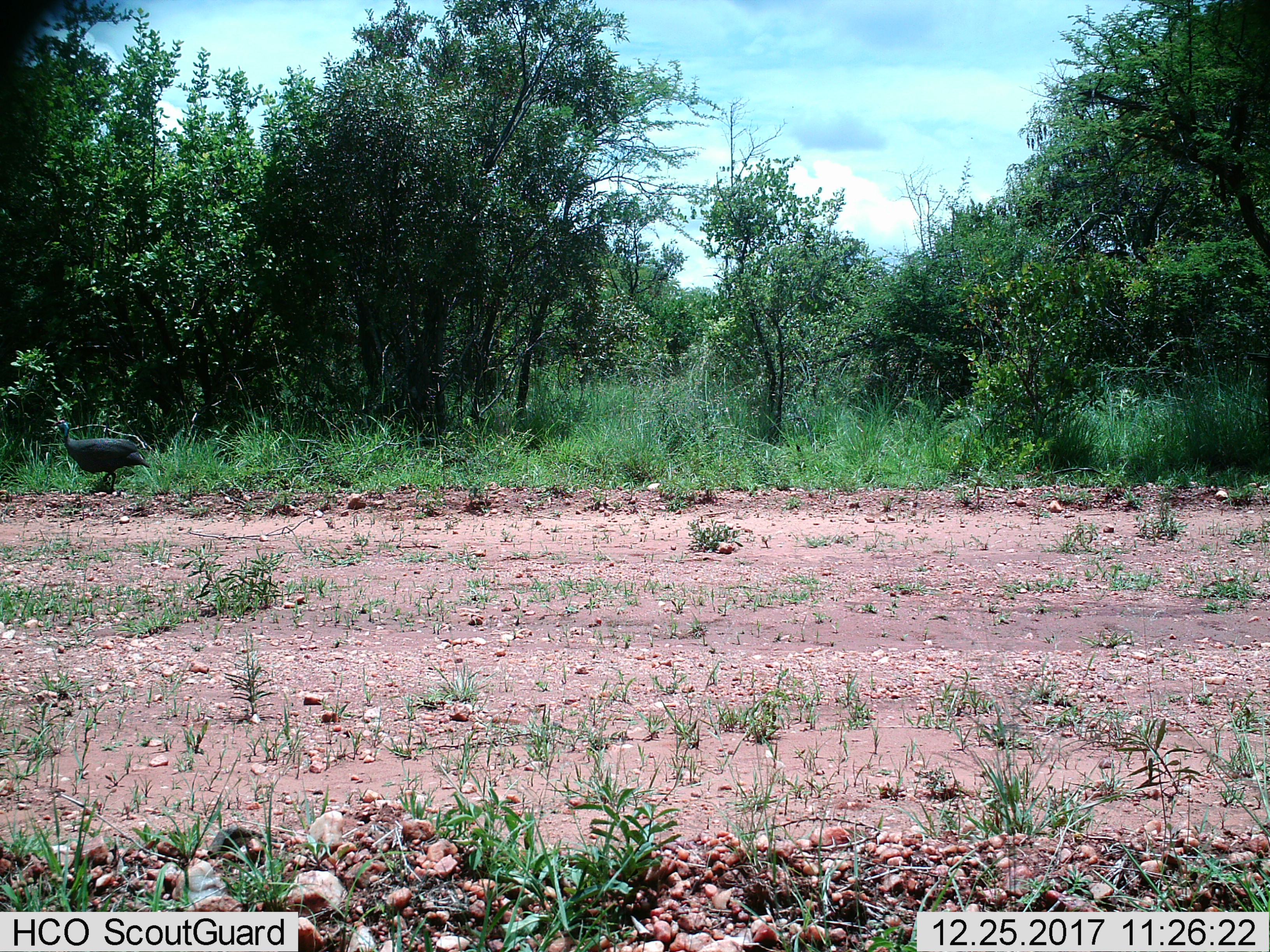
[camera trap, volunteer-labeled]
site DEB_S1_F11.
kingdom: Animalia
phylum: Chordata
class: Aves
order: Galliformes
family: Numididae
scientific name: Numididae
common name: guineafowl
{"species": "guineafowl (Numididae)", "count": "1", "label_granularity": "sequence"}